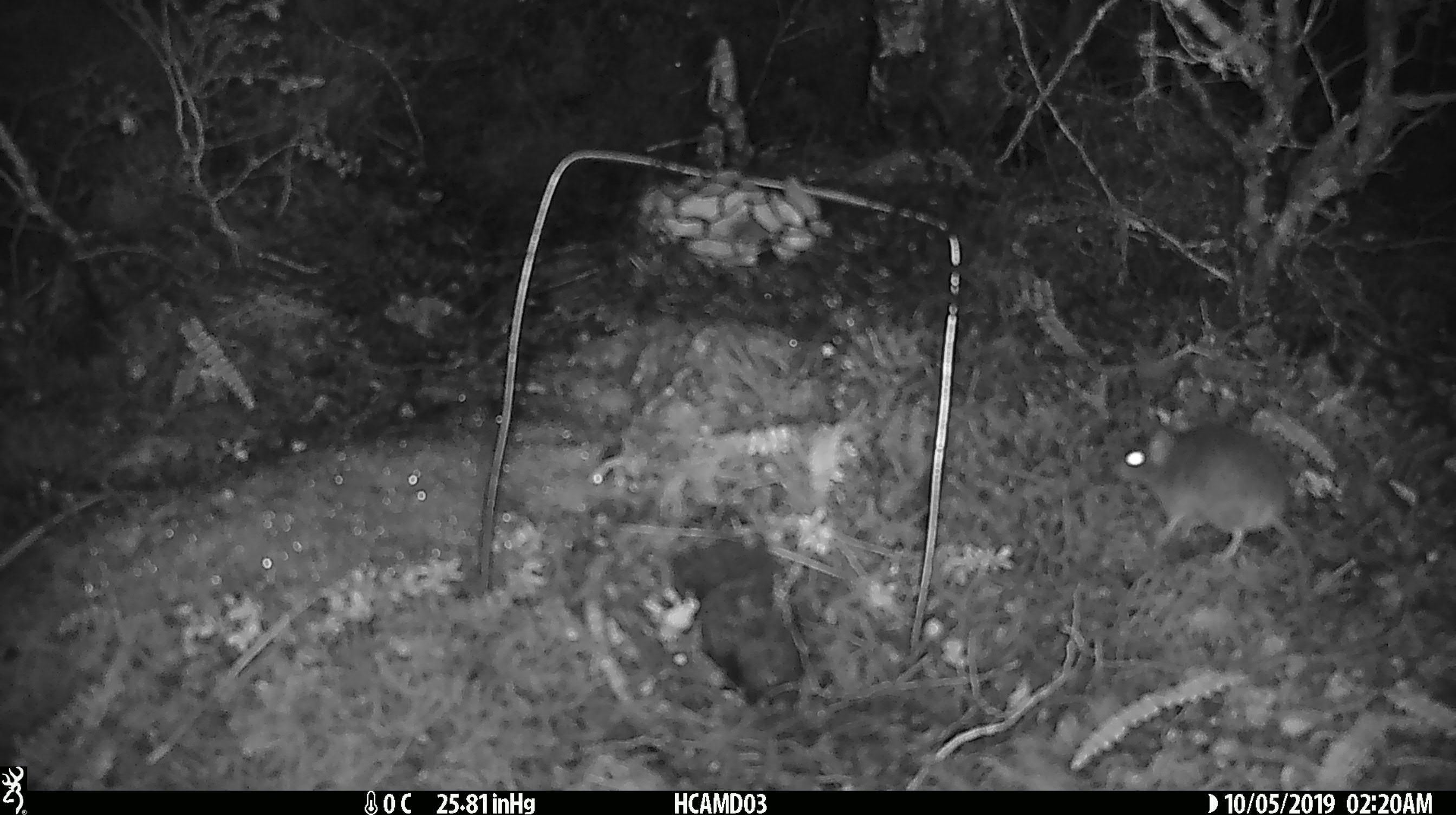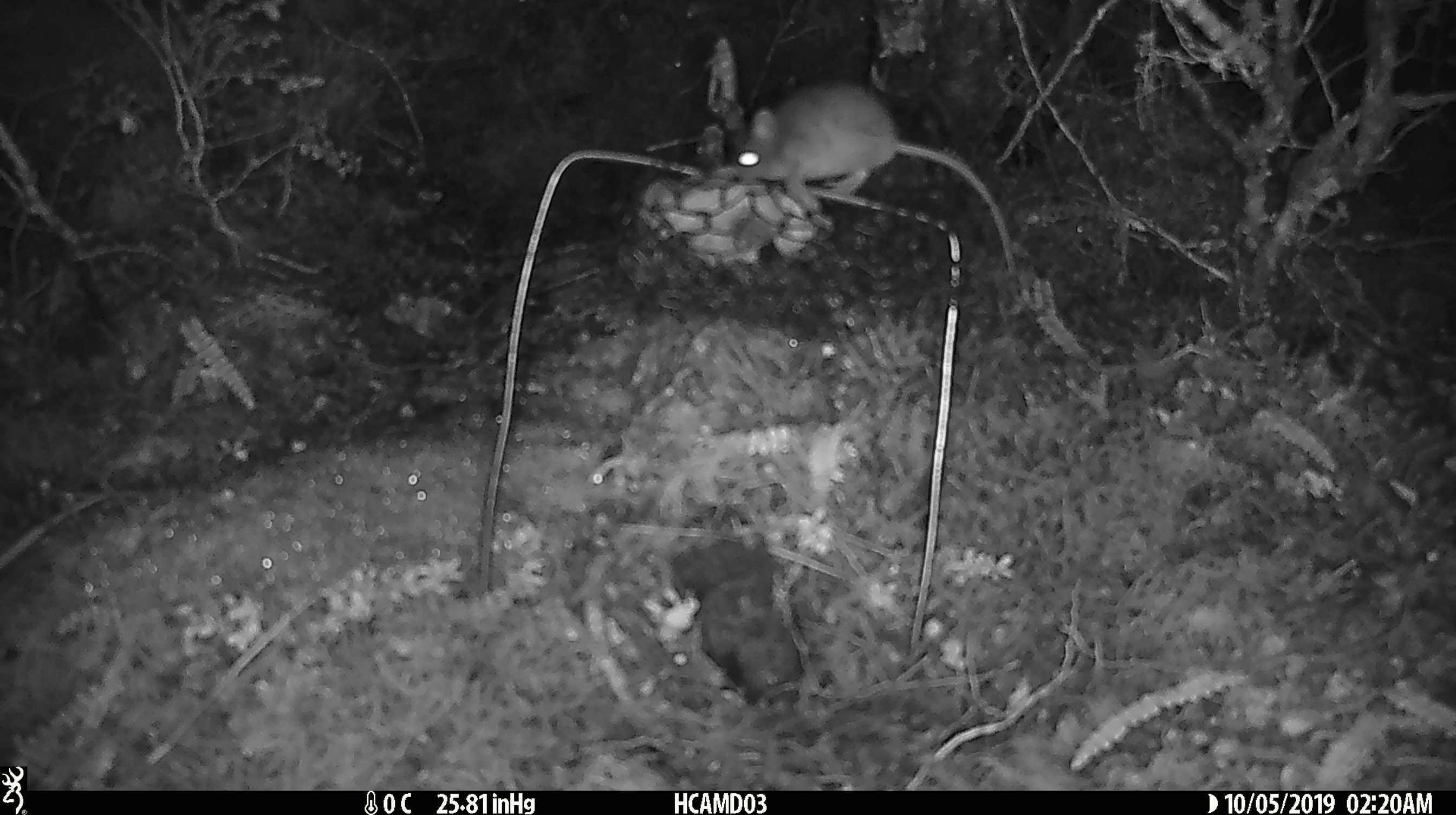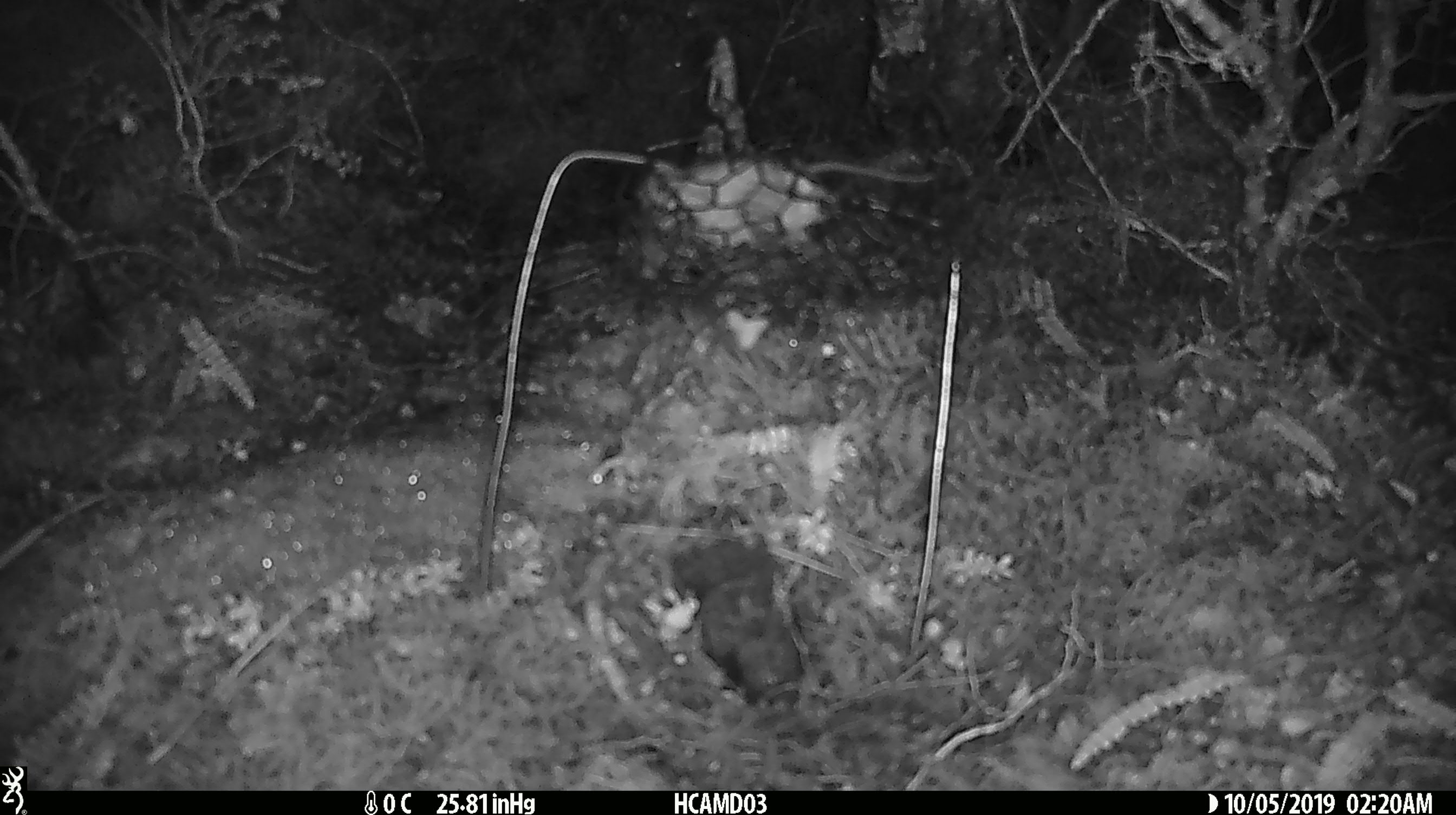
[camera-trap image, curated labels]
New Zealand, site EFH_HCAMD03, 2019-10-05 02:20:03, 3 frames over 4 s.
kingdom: Animalia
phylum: Chordata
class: Mammalia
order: Rodentia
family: Muridae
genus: Mus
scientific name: Mus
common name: mouse